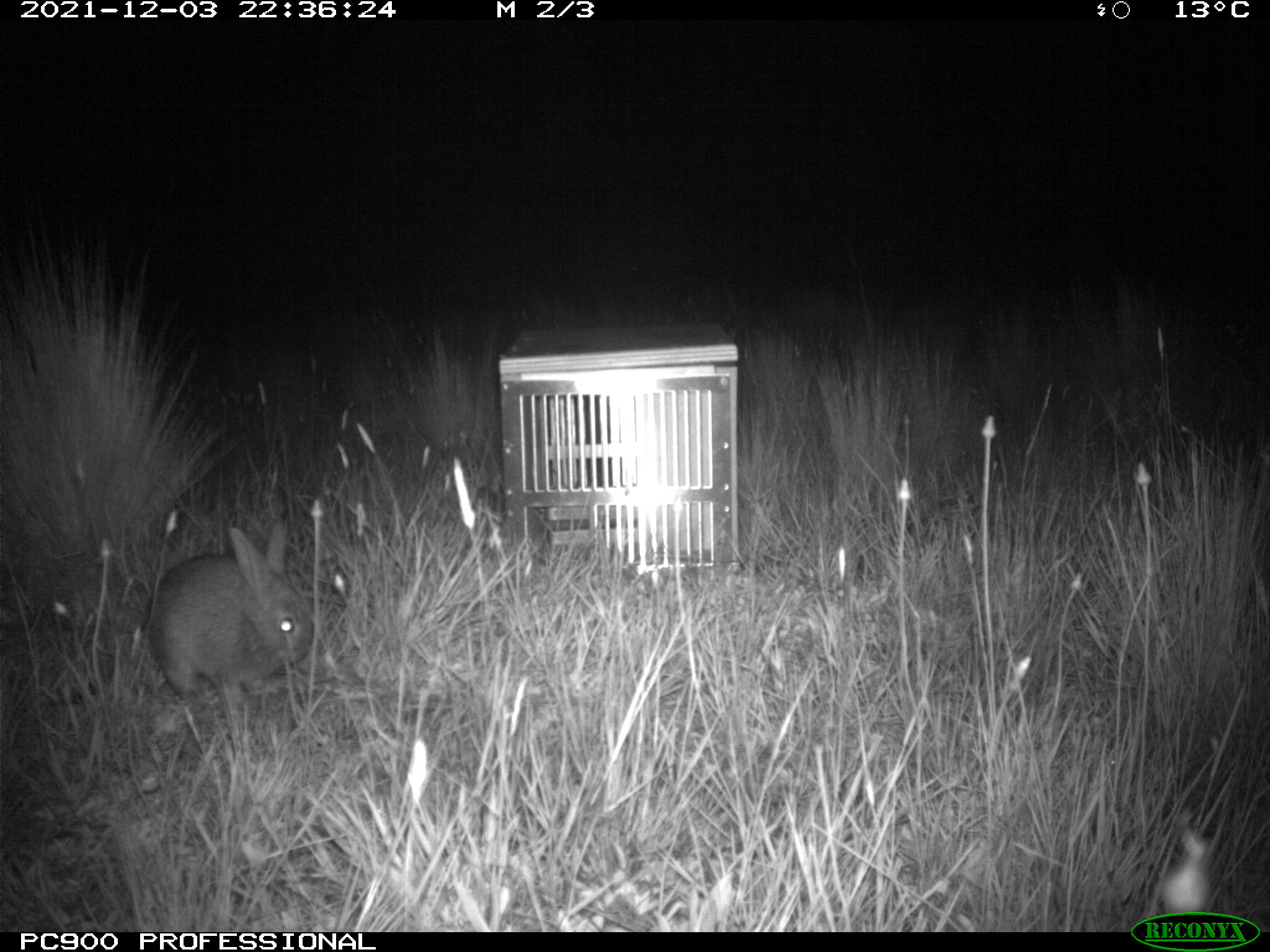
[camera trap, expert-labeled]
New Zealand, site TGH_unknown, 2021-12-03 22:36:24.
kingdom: Animalia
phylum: Chordata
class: Mammalia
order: Lagomorpha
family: Leporidae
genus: Oryctolagus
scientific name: Oryctolagus cuniculus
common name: european rabbit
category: rabbit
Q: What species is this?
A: Rabbit (european rabbit) (Oryctolagus cuniculus).